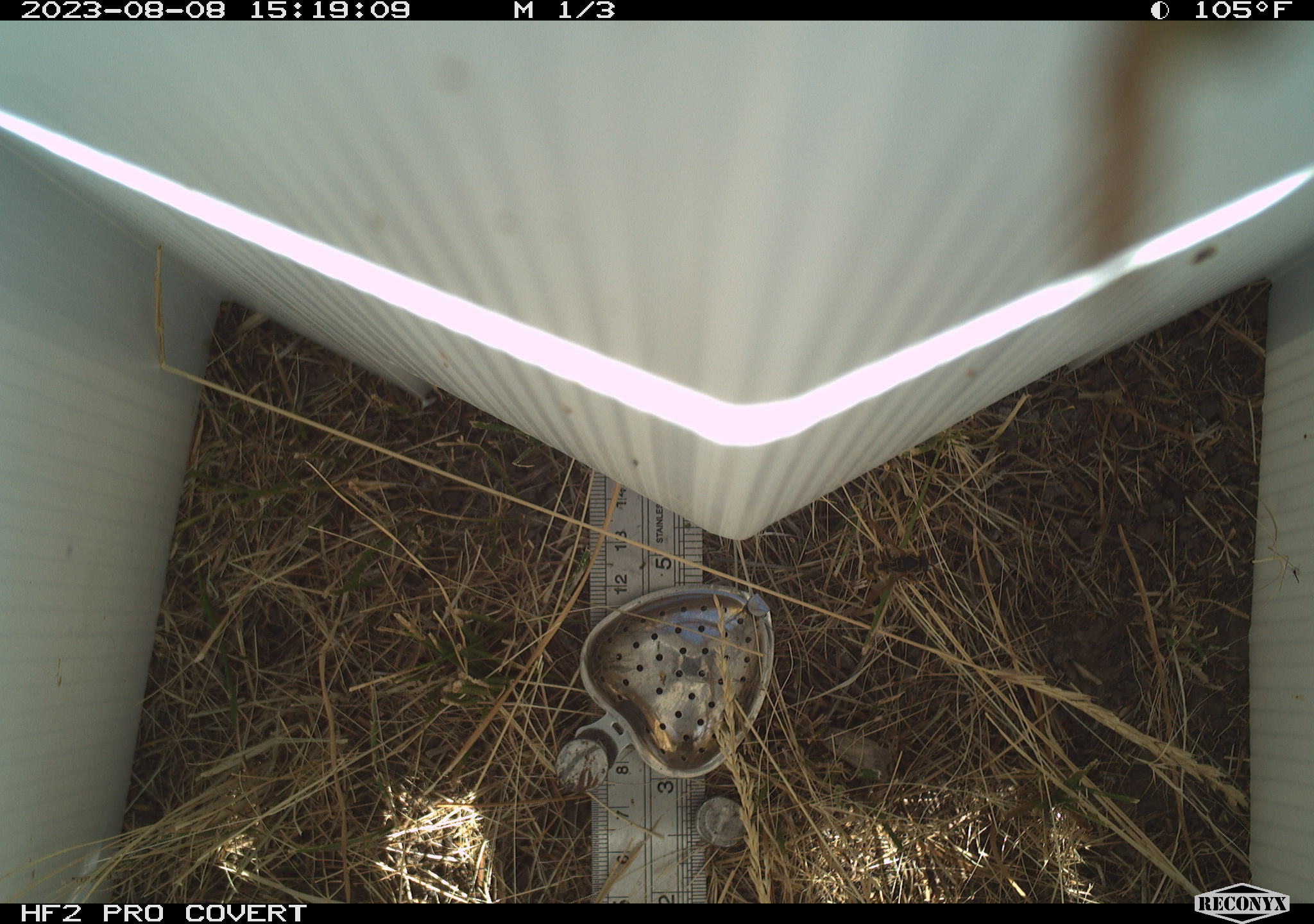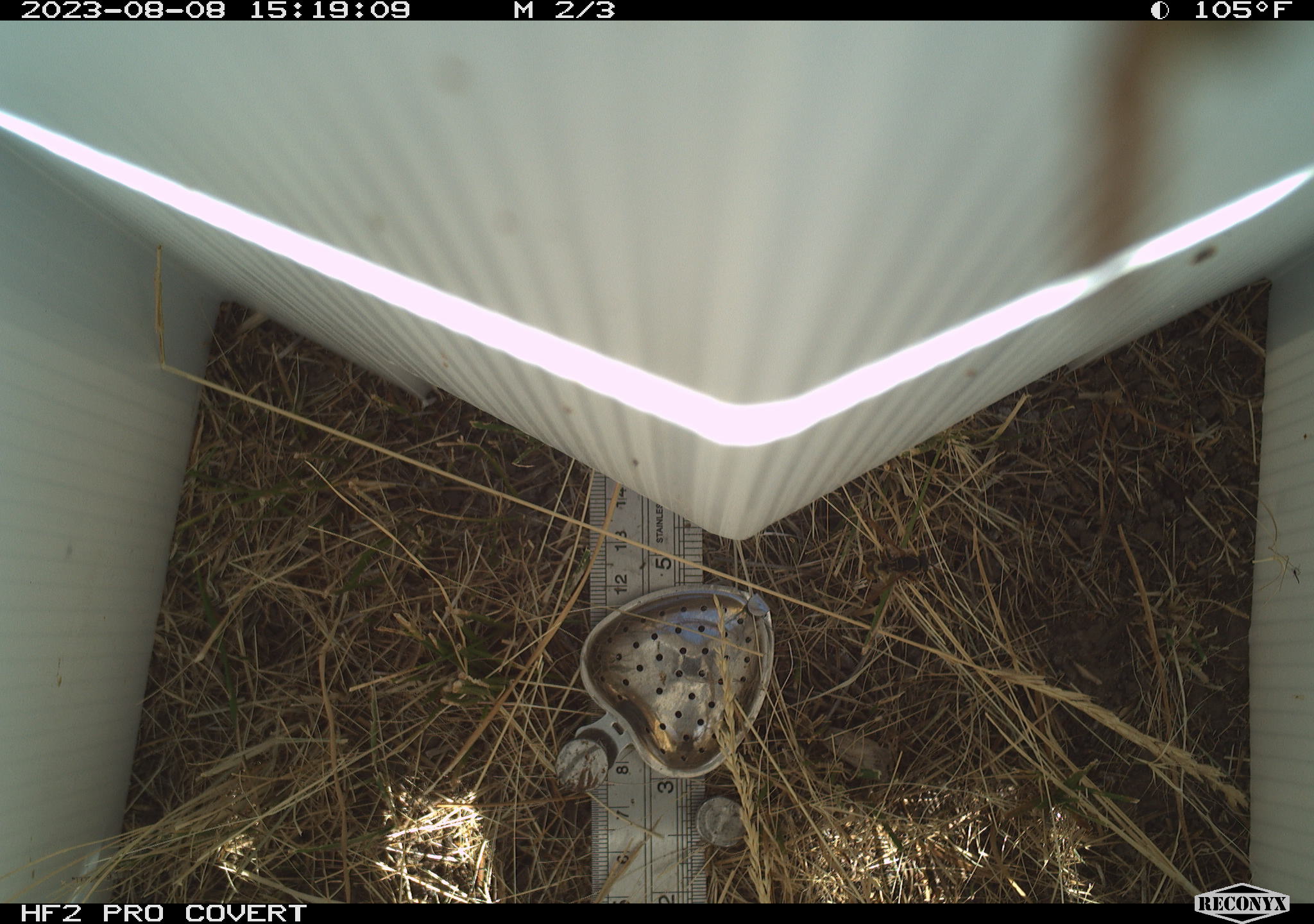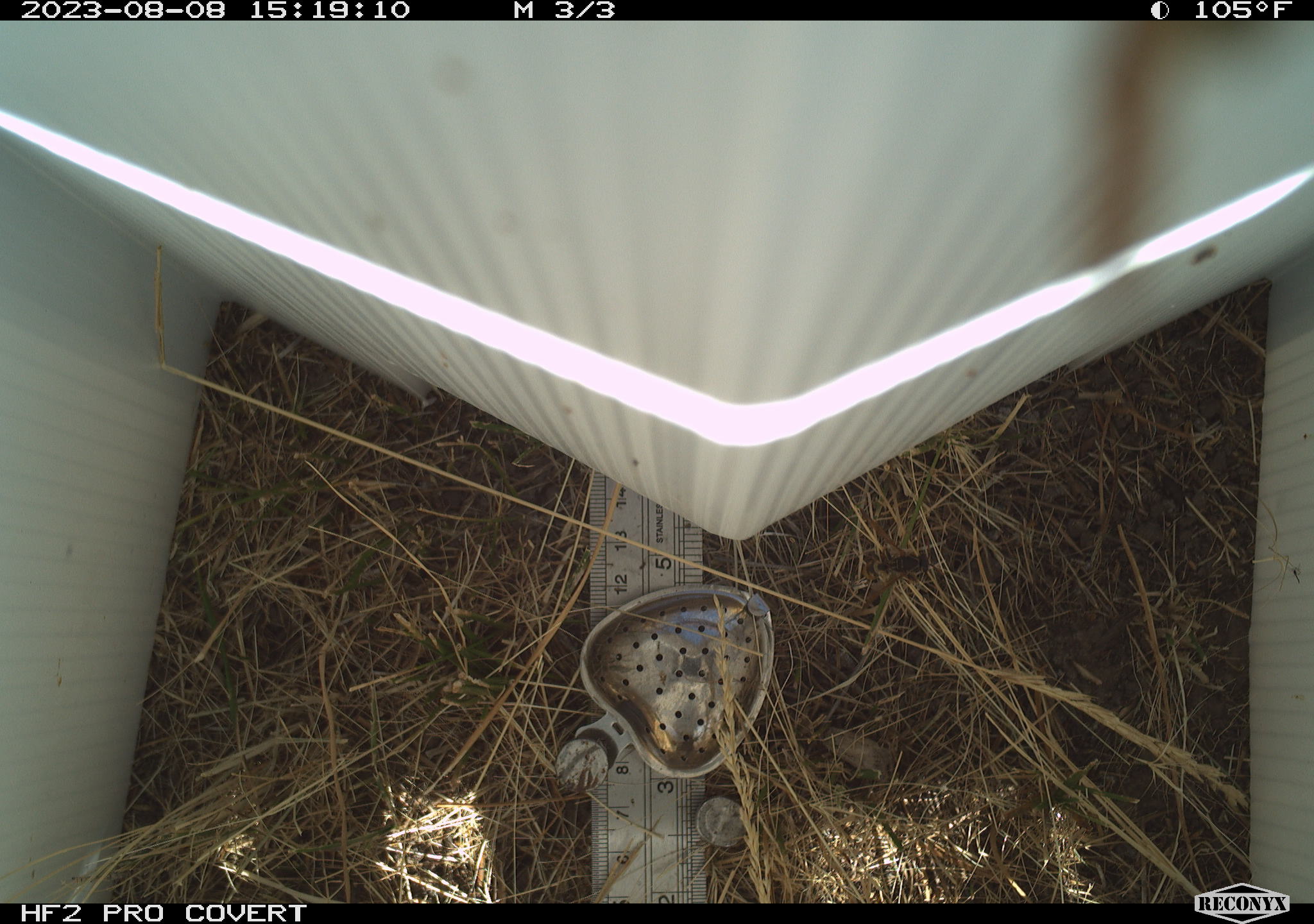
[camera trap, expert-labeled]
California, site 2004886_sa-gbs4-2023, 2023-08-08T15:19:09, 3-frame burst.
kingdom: Animalia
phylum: Arthropoda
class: Insecta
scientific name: Insecta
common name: insect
Insect (Insecta).